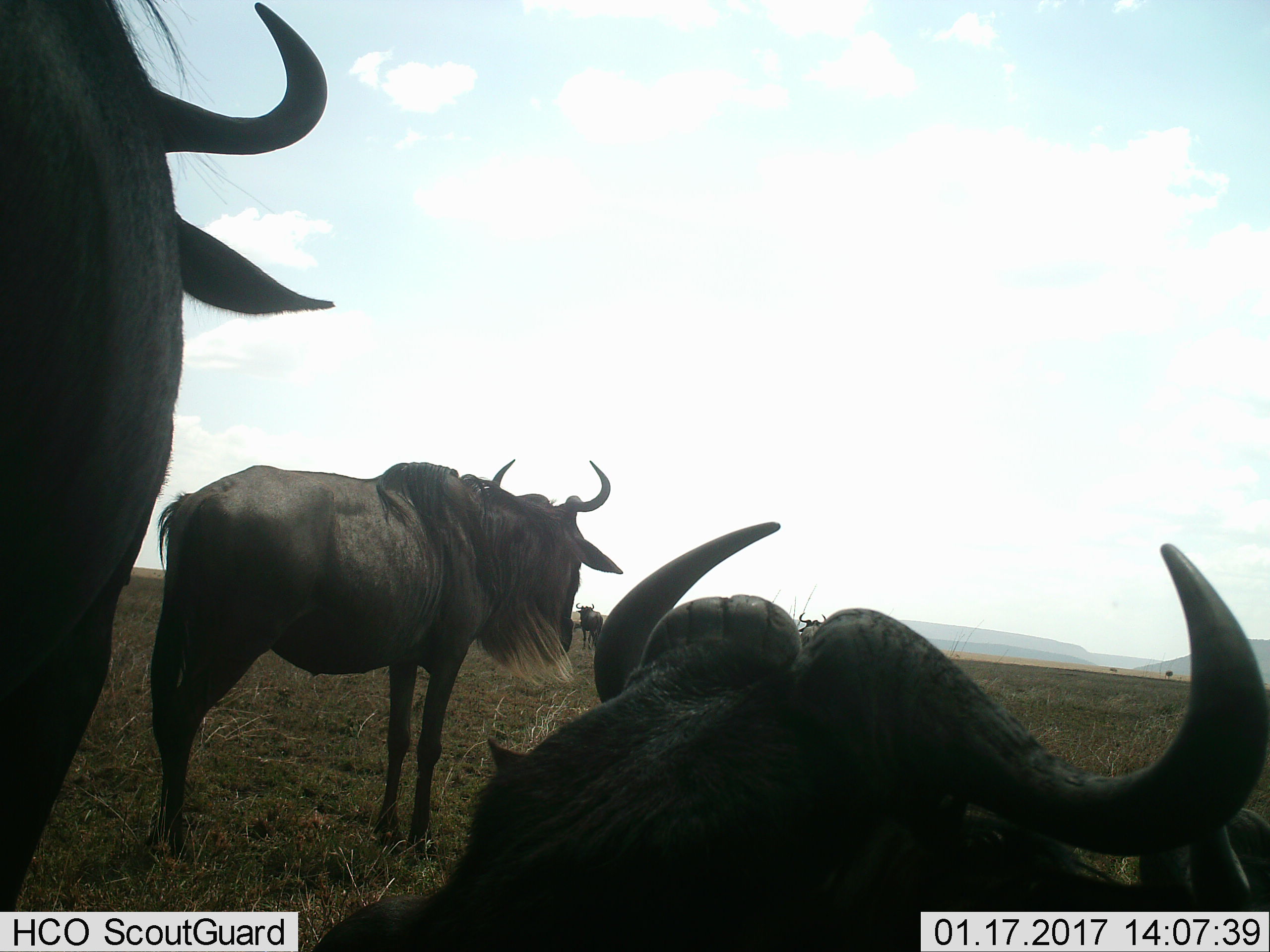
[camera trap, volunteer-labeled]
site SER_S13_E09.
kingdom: Animalia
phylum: Chordata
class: Mammalia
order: Artiodactyla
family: Bovidae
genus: Connochaetes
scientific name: Connochaetes taurinus taurinus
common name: blue wildebeest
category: wildebeestblue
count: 5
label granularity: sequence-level